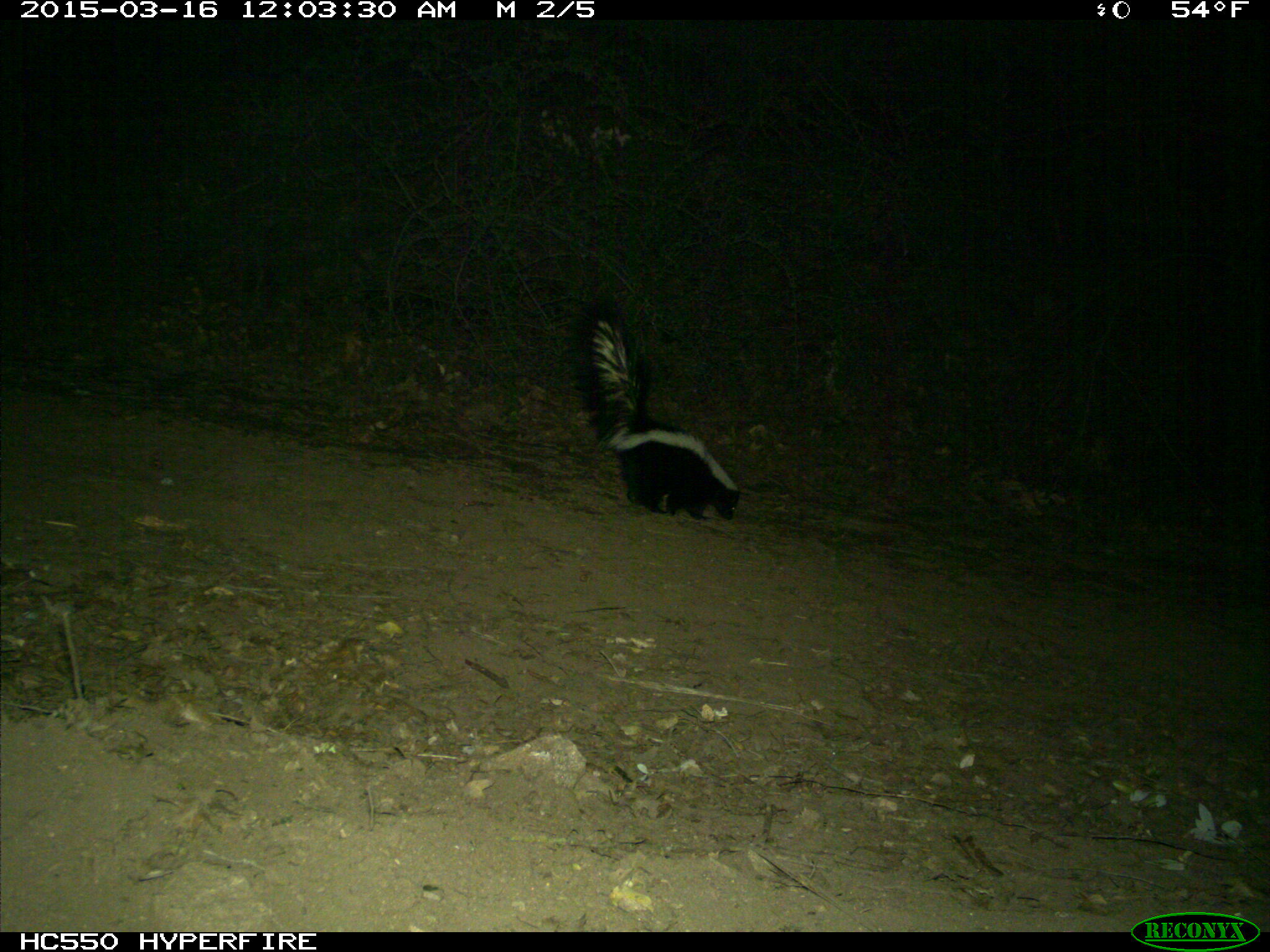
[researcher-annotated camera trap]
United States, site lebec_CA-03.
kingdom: Animalia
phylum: Chordata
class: Mammalia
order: Carnivora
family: Mephitidae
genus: Mephitis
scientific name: Mephitis mephitis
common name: striped skunk